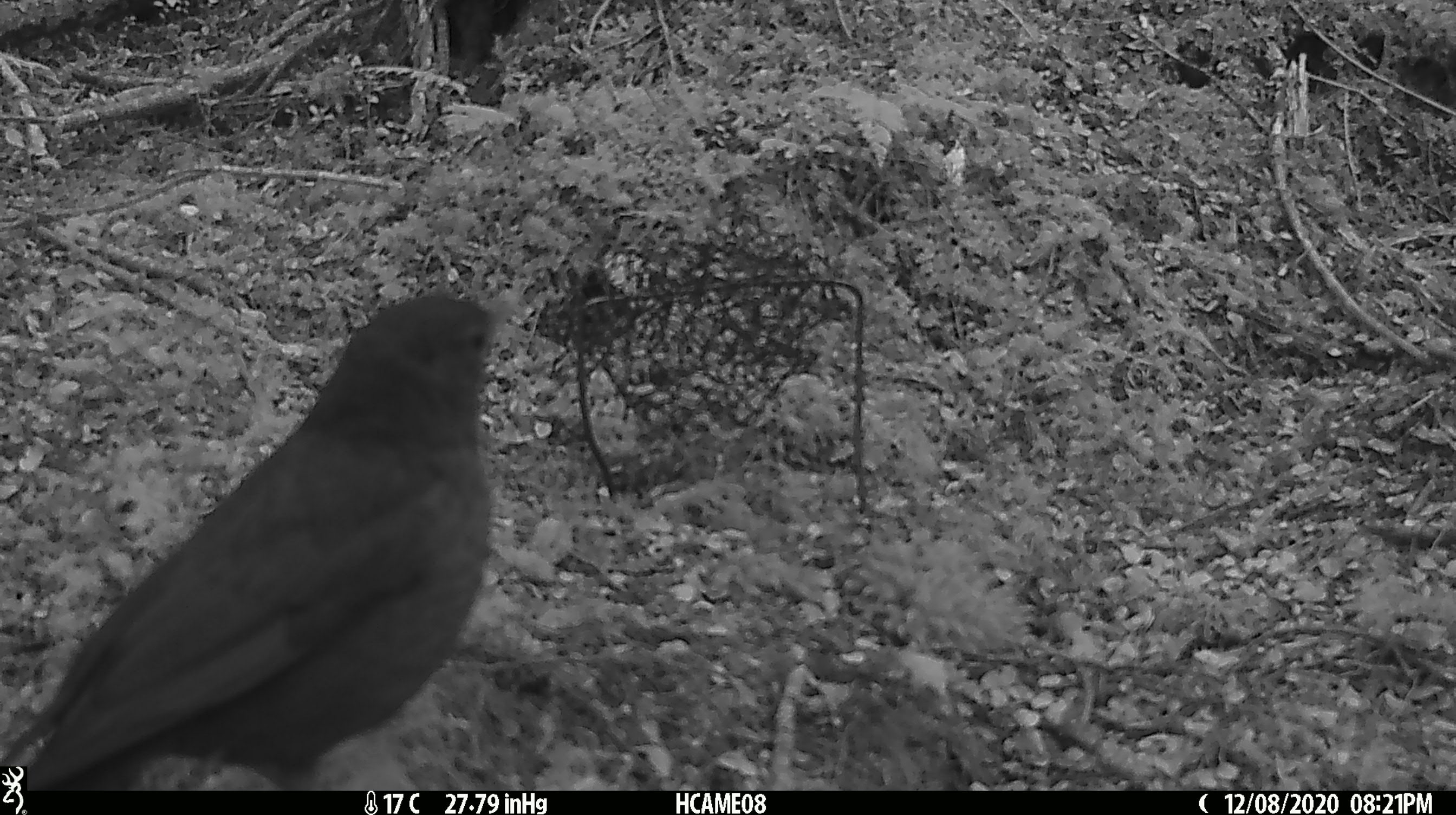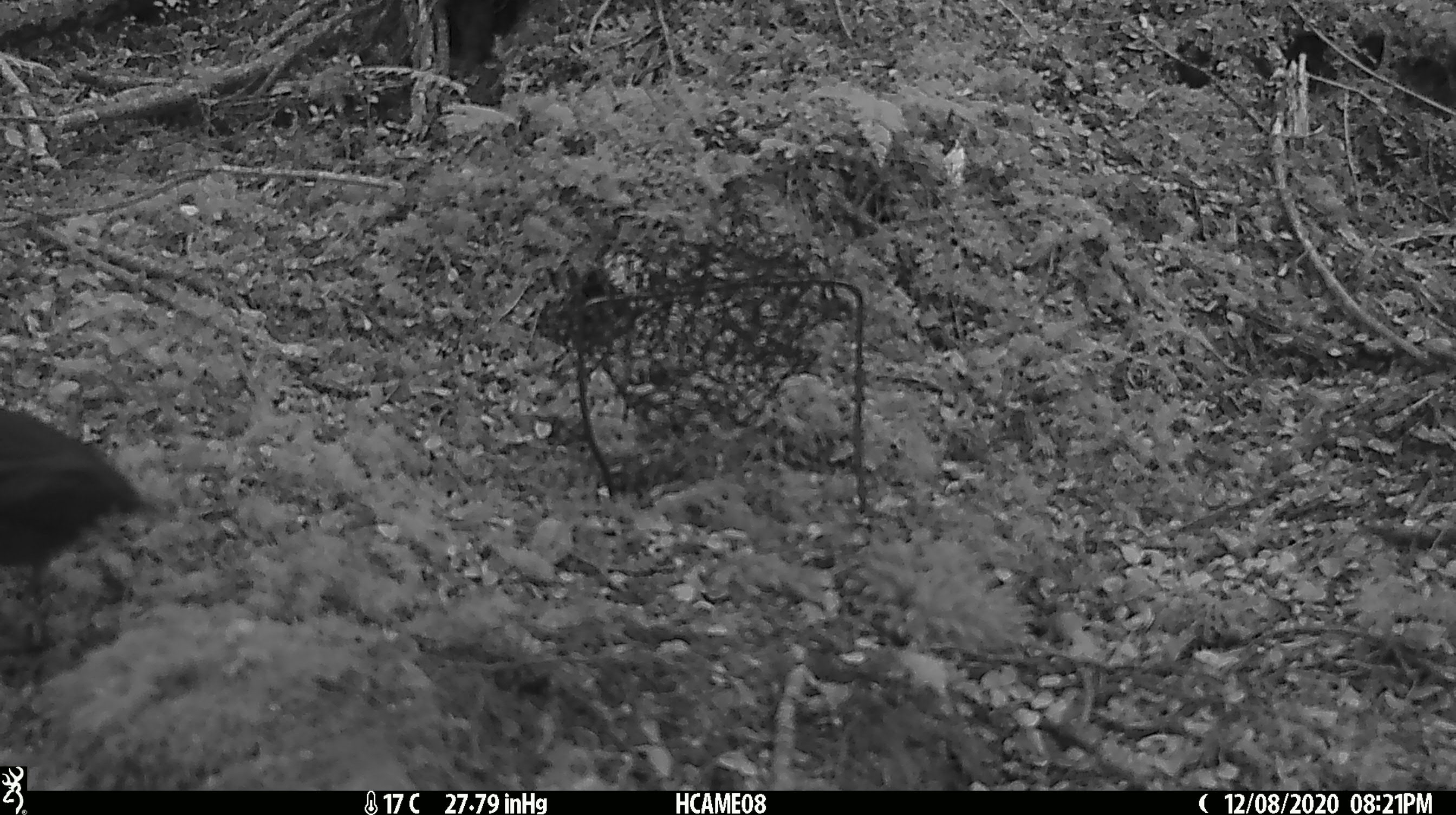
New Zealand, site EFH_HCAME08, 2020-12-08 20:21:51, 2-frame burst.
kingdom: Animalia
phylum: Chordata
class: Aves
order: Passeriformes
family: Turdidae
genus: Turdus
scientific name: Turdus merula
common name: eurasian blackbird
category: blackbird